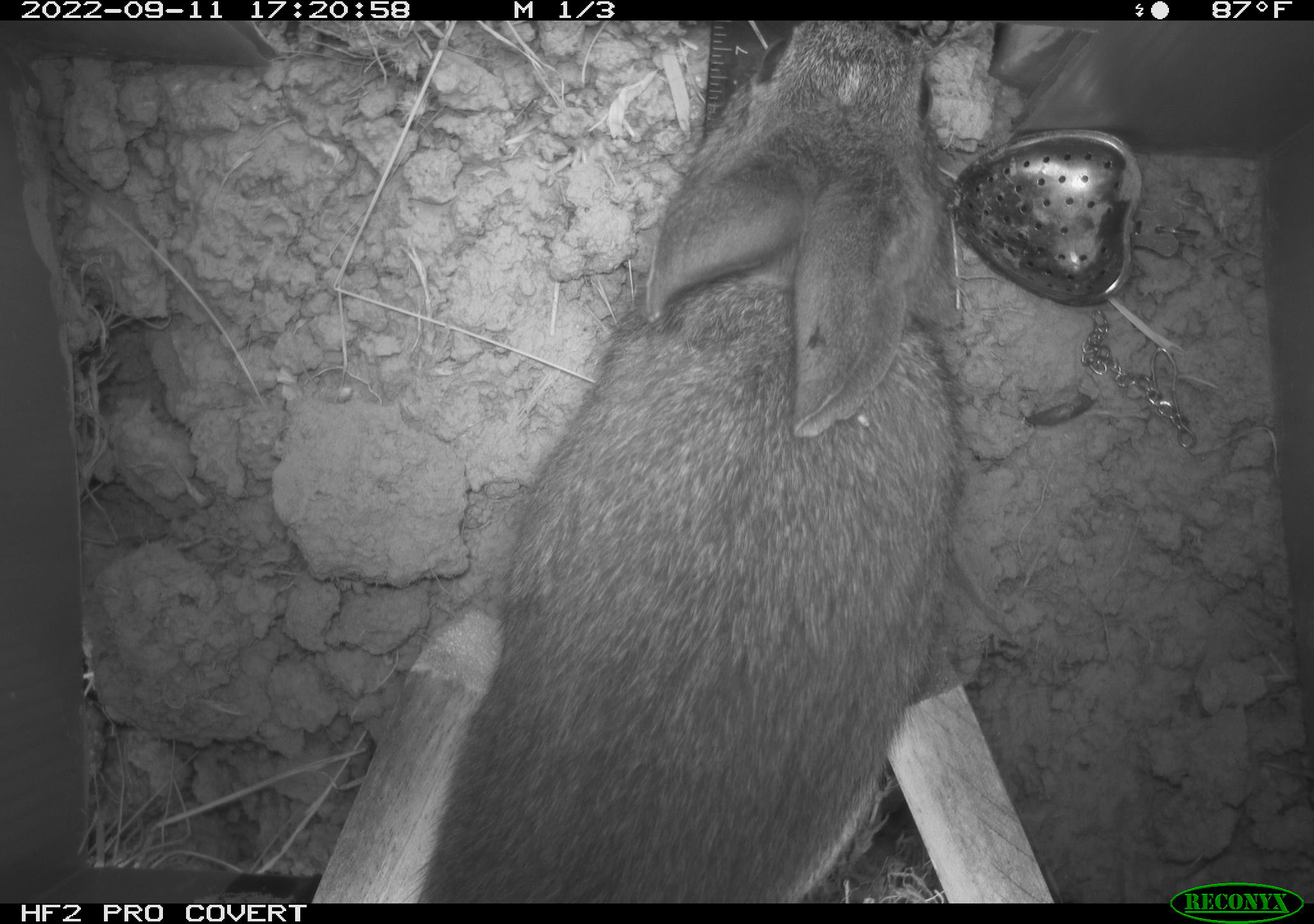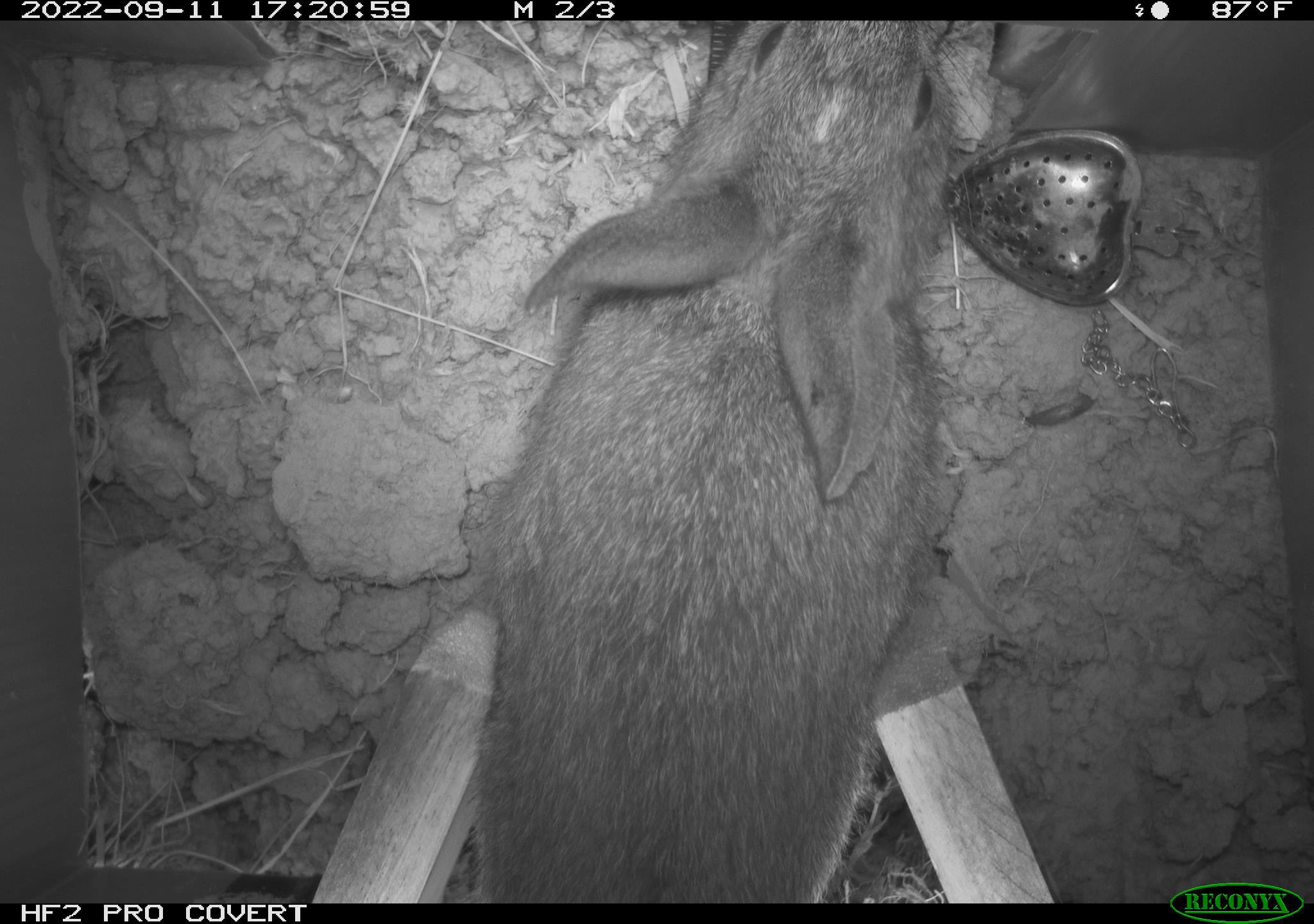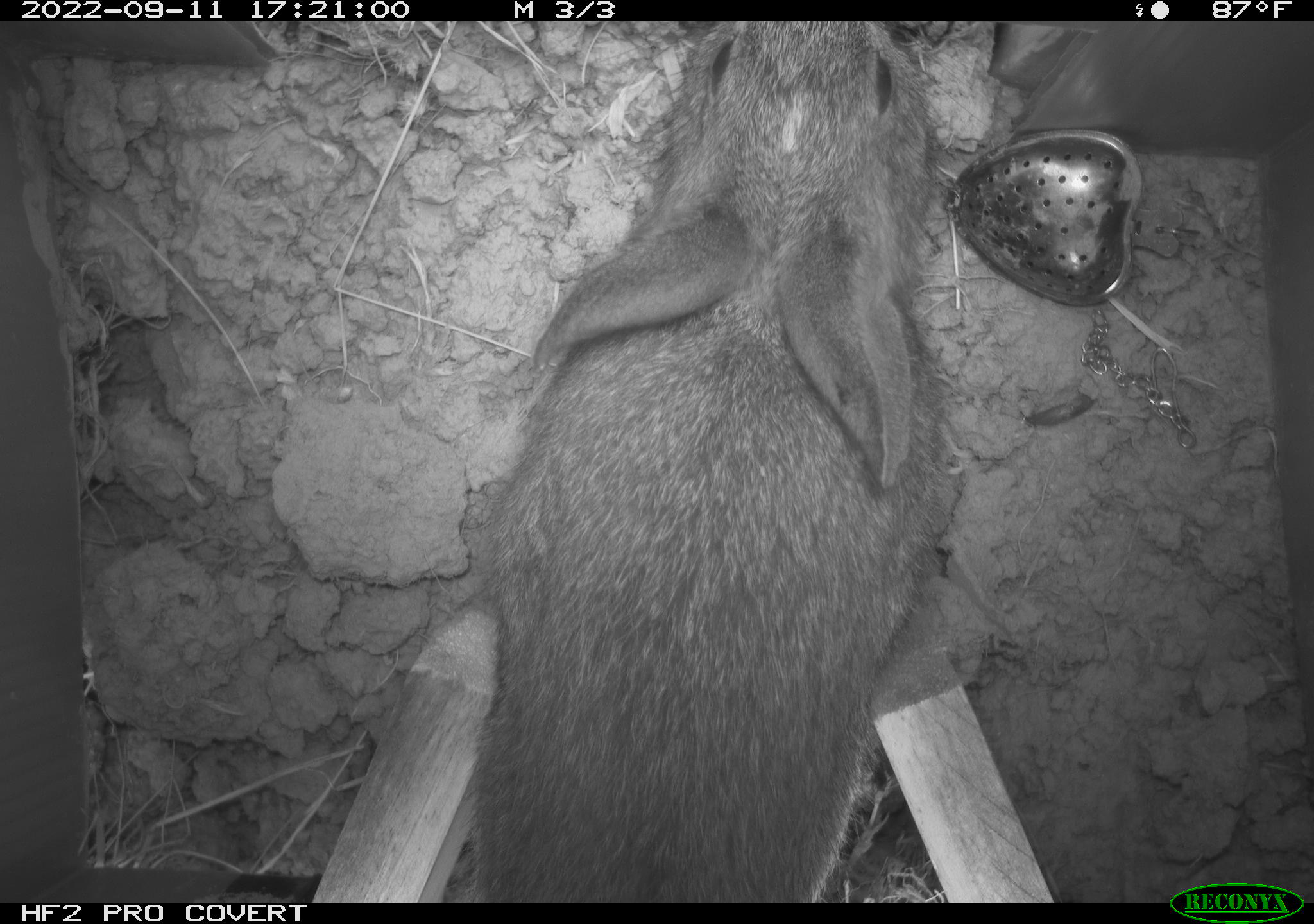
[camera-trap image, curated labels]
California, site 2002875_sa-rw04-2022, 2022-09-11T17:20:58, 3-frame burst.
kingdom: Animalia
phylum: Chordata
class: Mammalia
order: Lagomorpha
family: Leporidae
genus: Sylvilagus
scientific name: Sylvilagus bachmani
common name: brush rabbit